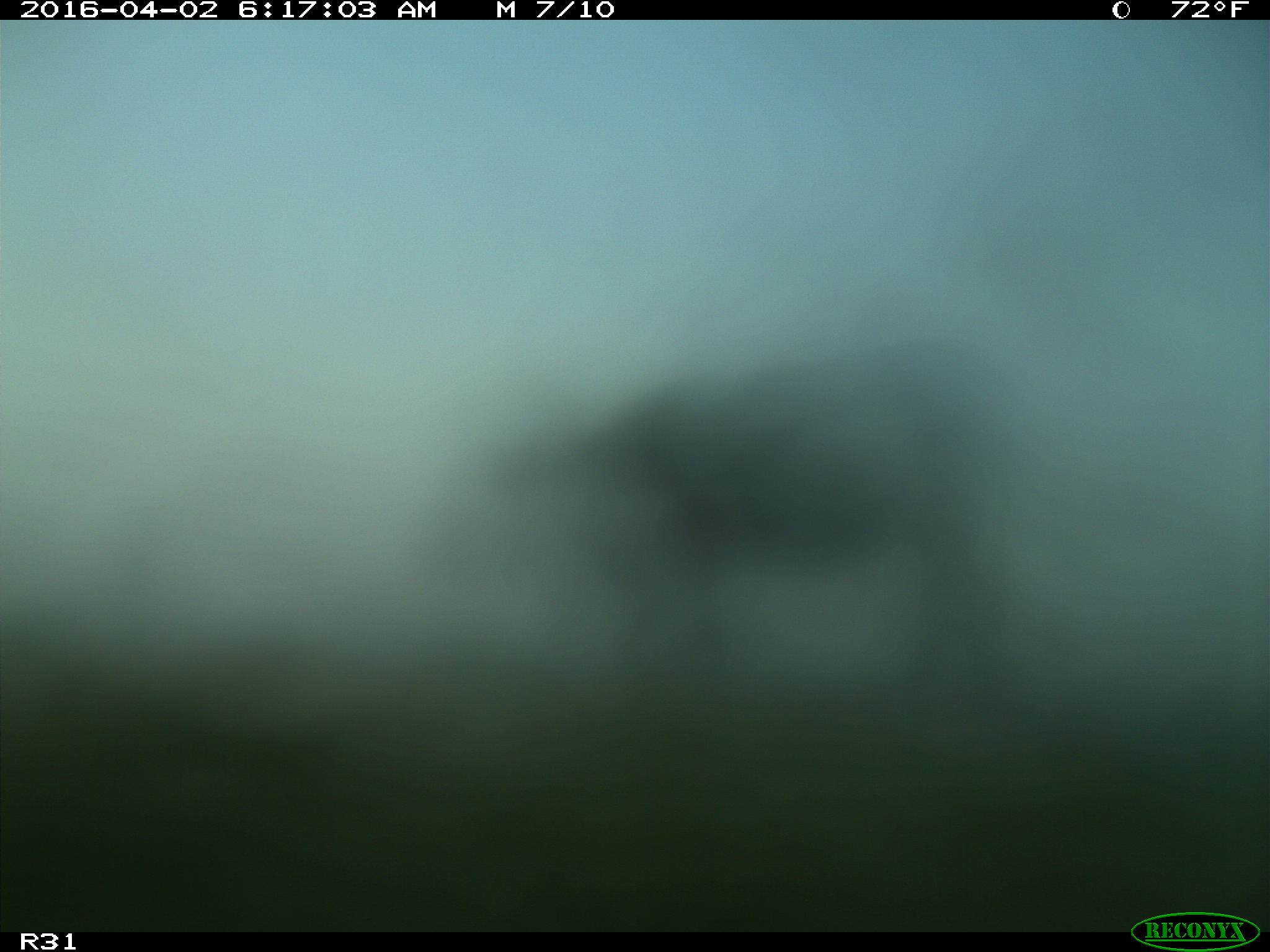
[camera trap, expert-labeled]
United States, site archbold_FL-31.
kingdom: Animalia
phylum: Chordata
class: Mammalia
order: Artiodactyla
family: Bovidae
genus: Bos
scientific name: Bos taurus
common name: domestic cow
Bos taurus (domestic cow).